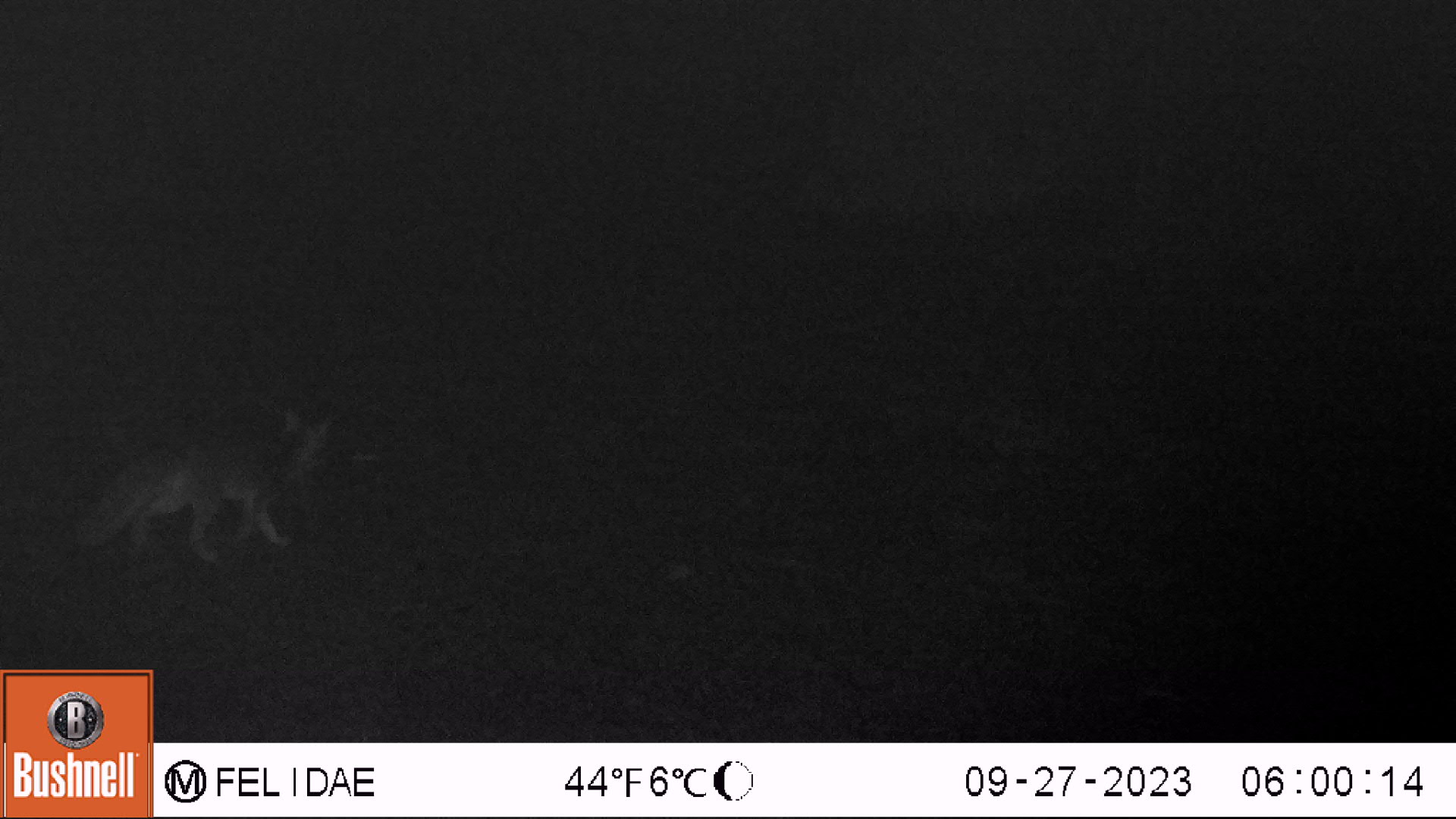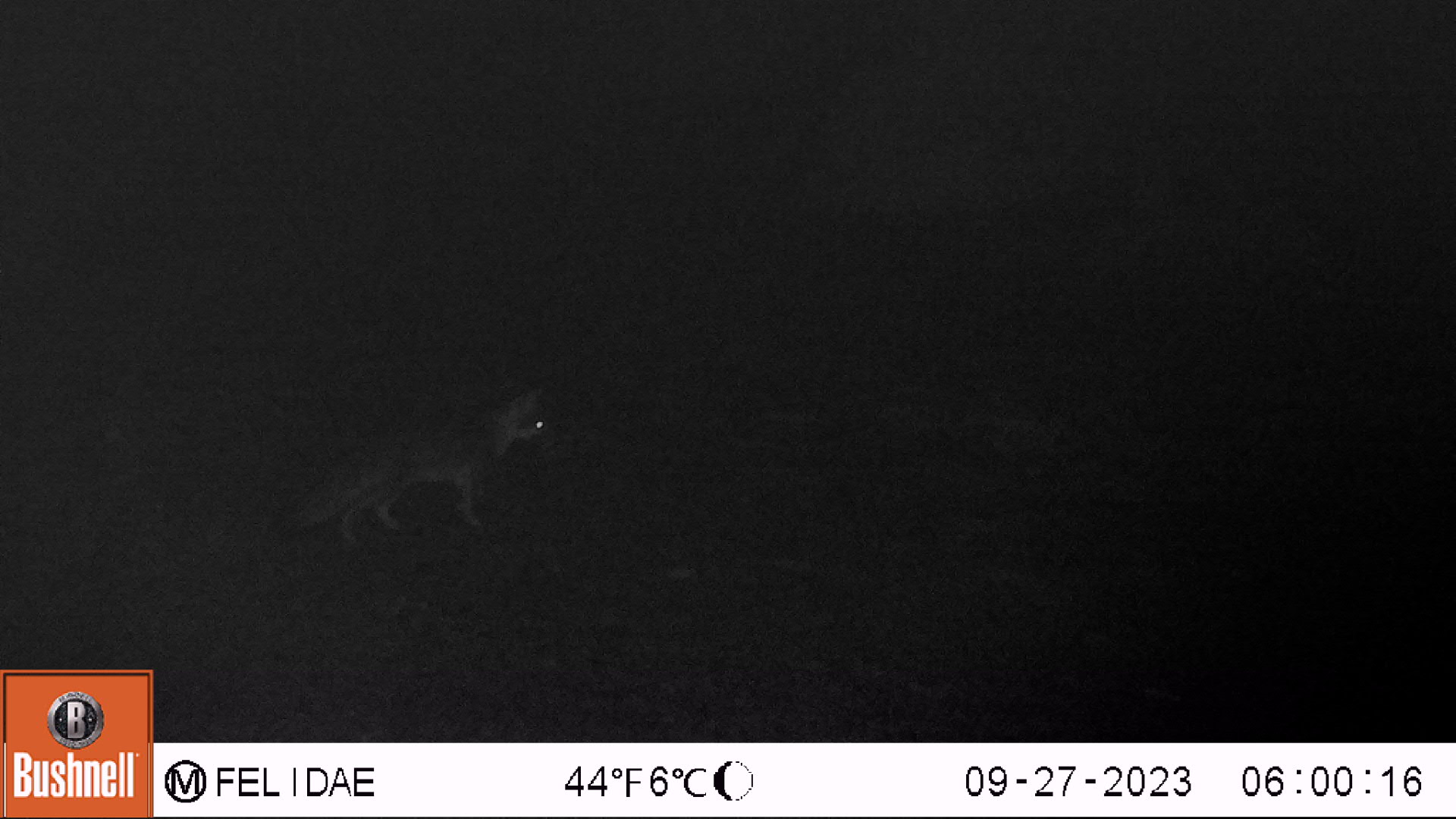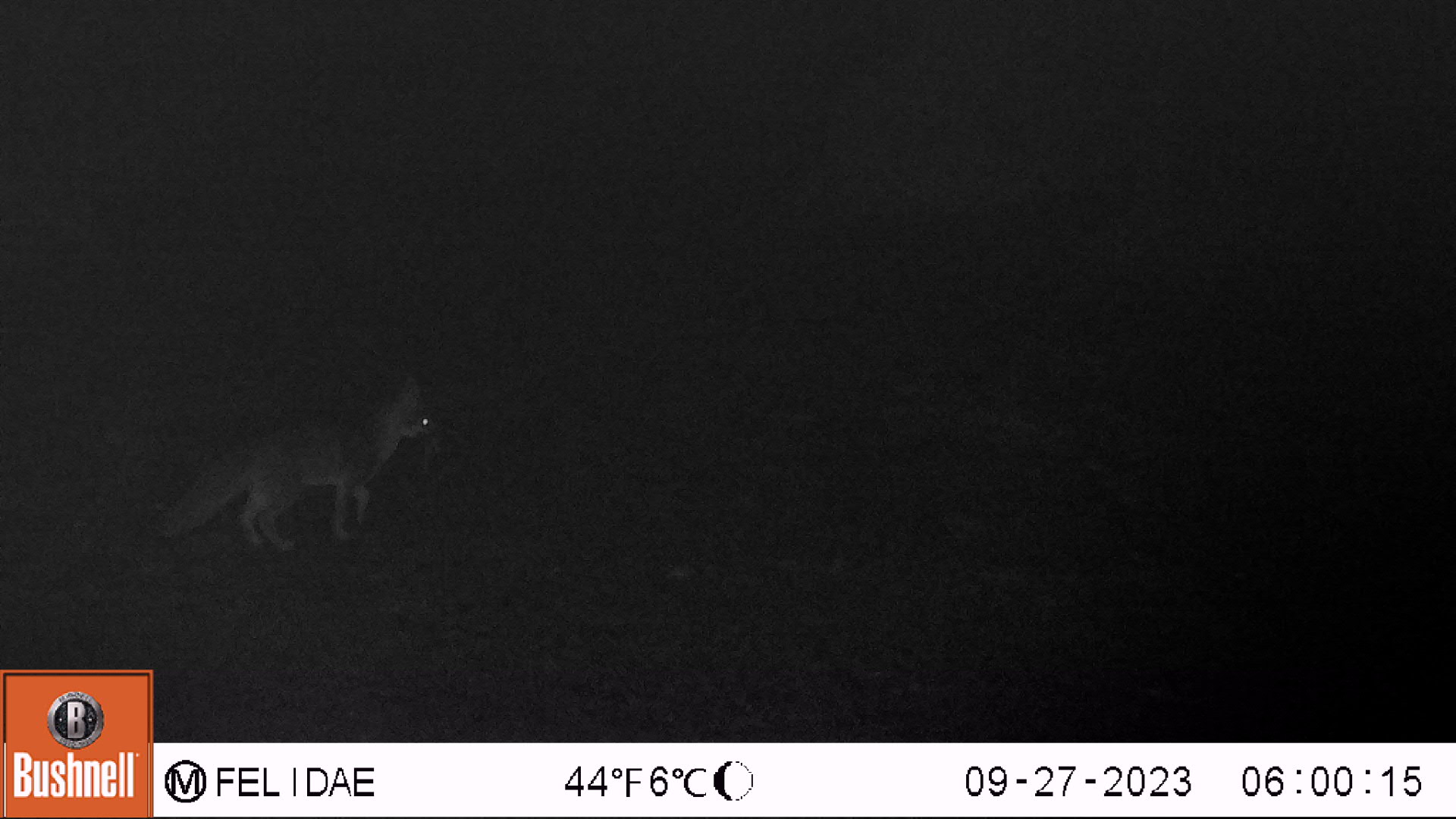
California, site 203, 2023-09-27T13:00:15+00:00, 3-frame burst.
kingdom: Animalia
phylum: Chordata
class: Mammalia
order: Carnivora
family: Canidae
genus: Urocyon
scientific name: Urocyon cinereoargenteus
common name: gray fox